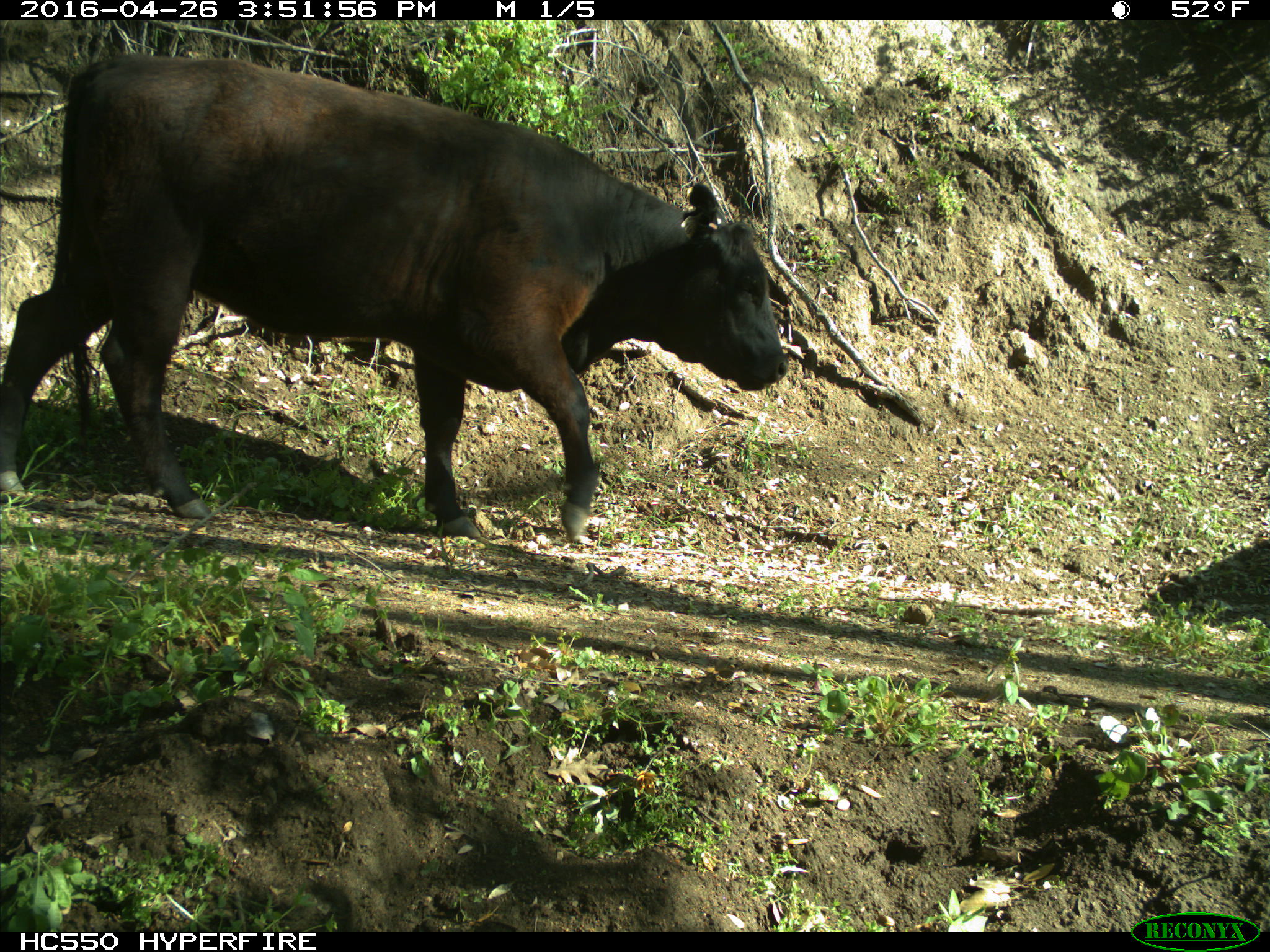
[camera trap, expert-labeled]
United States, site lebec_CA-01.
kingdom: Animalia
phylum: Chordata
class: Mammalia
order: Artiodactyla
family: Bovidae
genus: Bos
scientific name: Bos taurus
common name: domestic cow